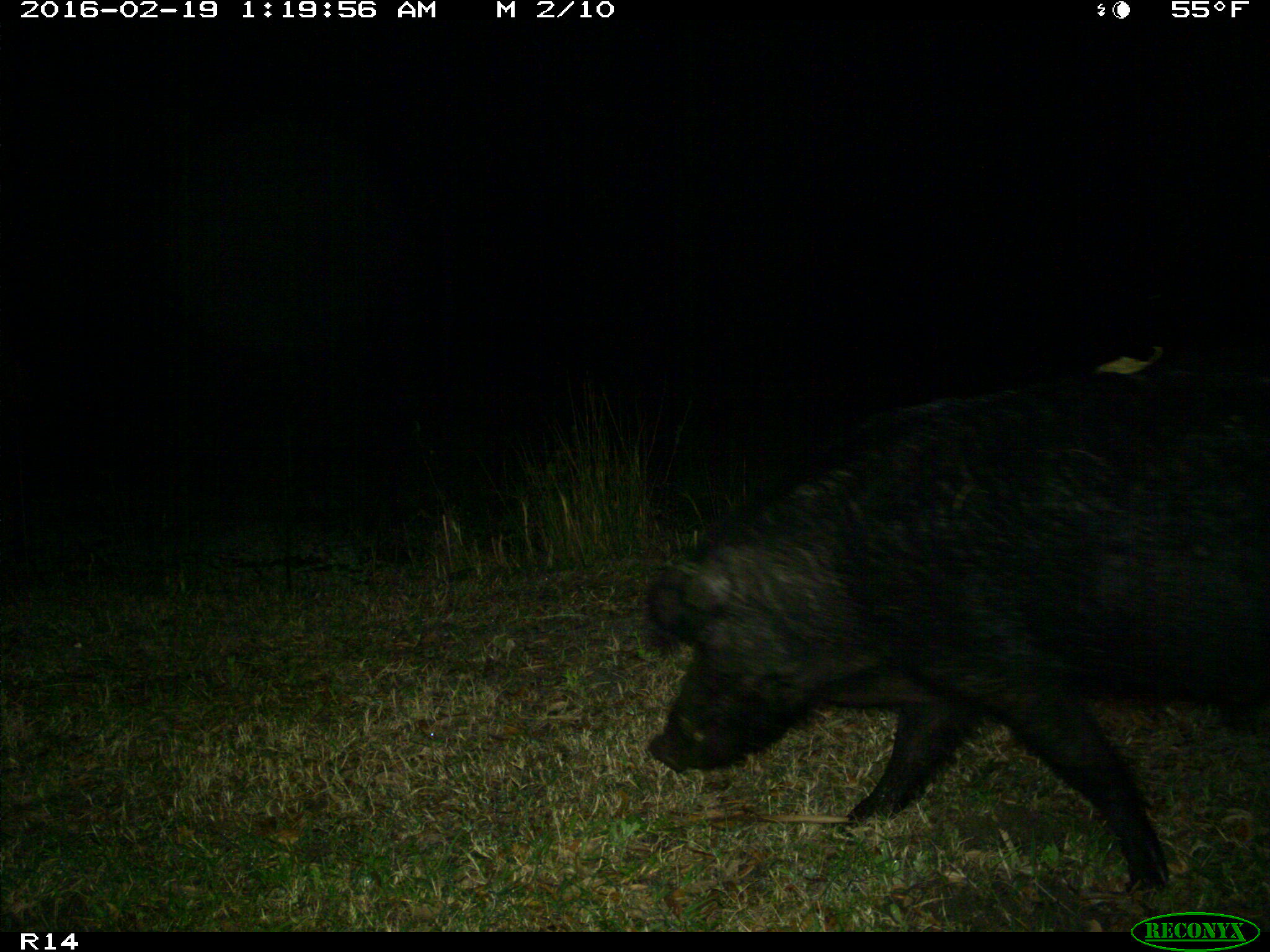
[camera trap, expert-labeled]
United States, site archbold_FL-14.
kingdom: Animalia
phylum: Chordata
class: Mammalia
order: Artiodactyla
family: Suidae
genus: Sus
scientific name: Sus scrofa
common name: wild boar